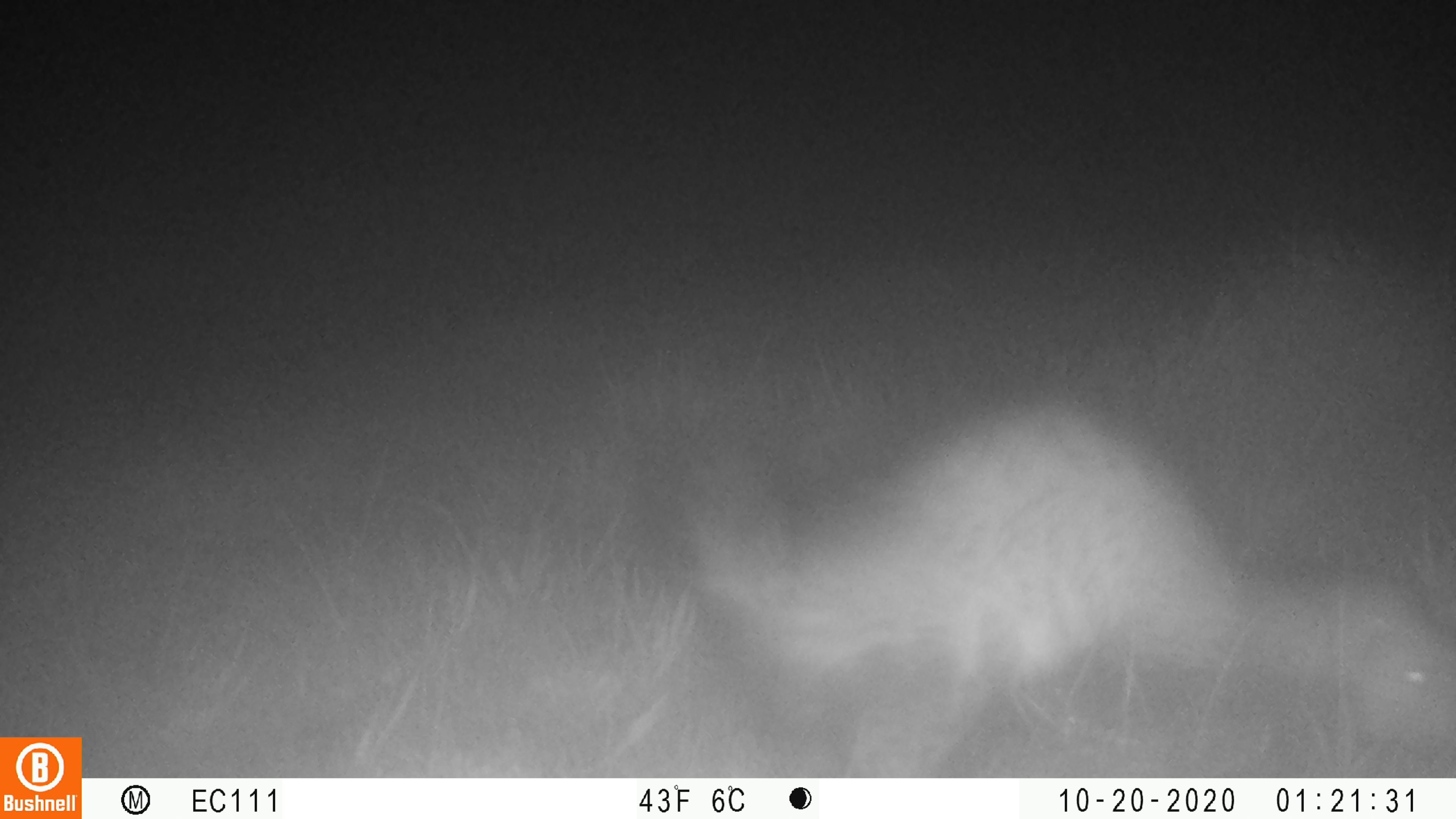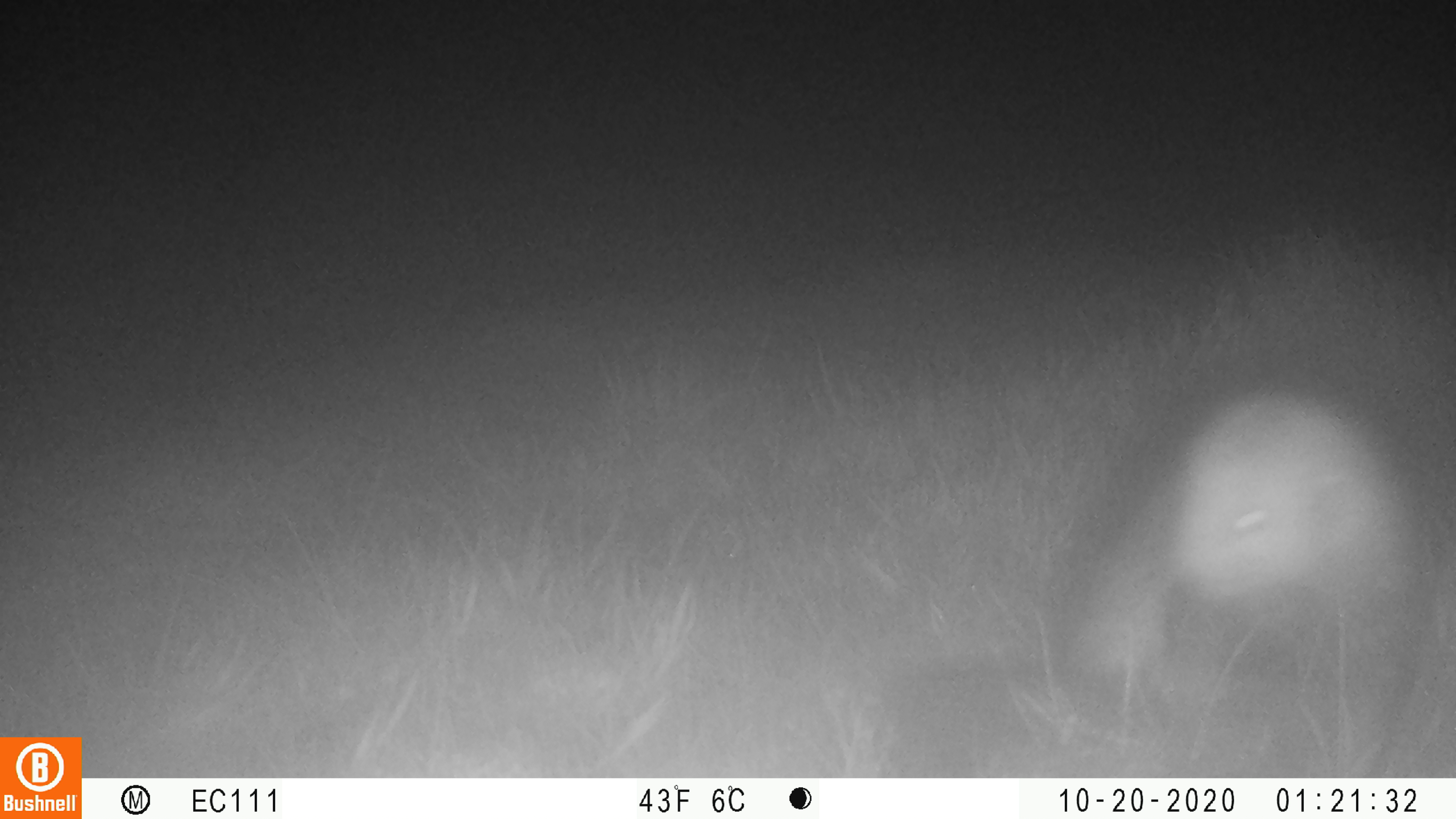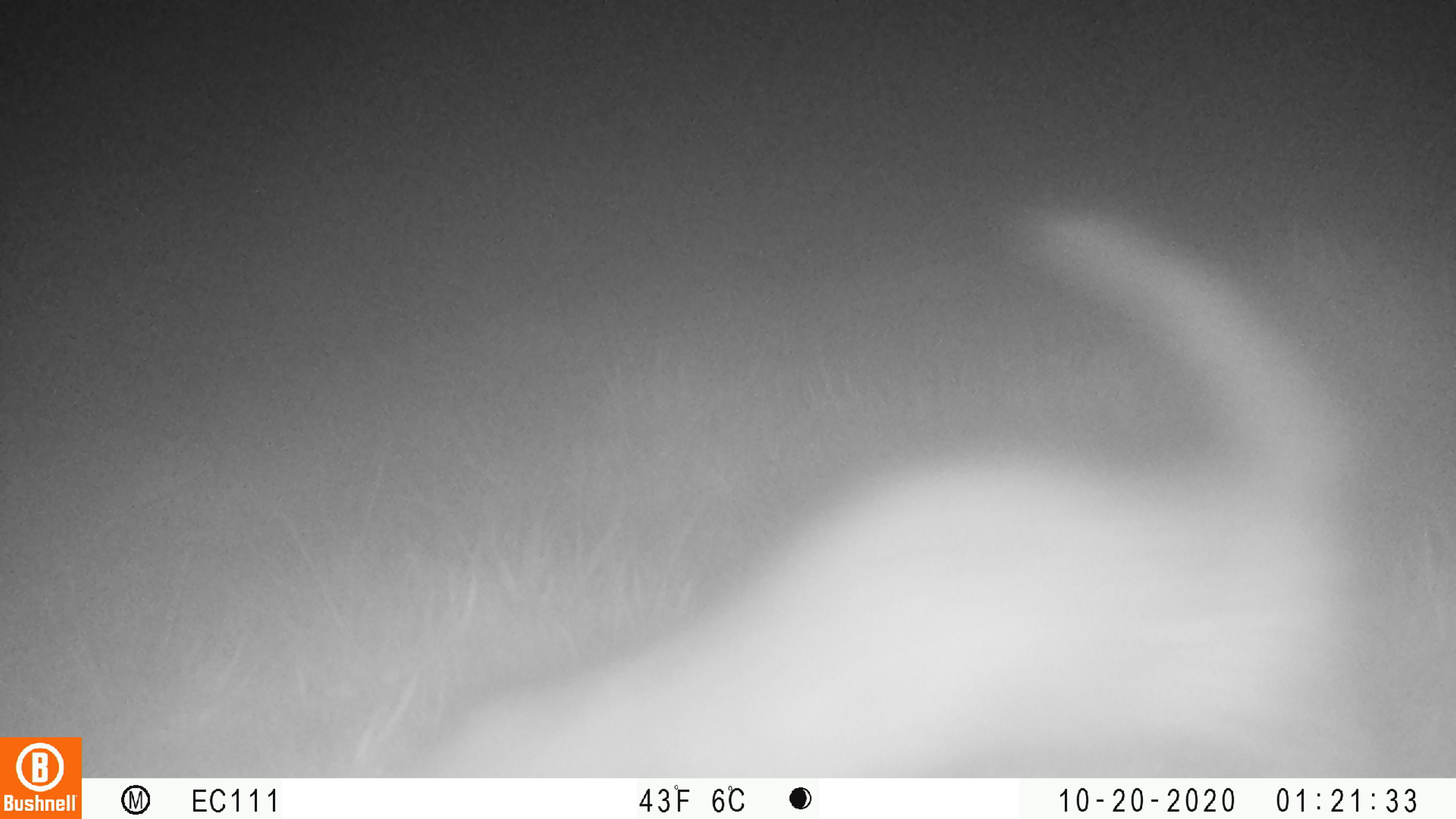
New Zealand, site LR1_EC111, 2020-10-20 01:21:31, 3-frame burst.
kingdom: Animalia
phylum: Chordata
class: Mammalia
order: Carnivora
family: Mustelidae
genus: Mustela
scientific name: Mustela furo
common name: ferret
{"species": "ferret (Mustela furo)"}